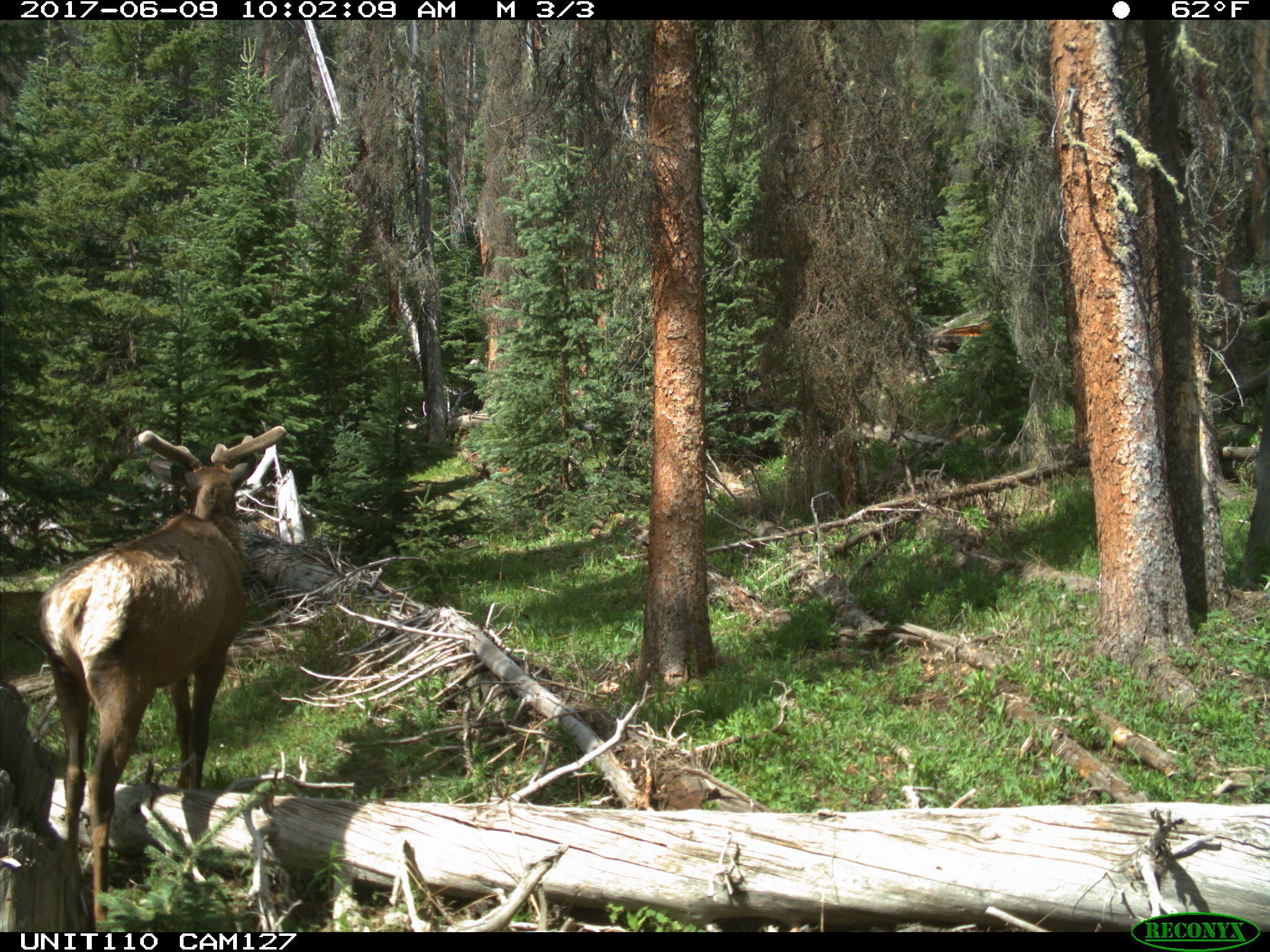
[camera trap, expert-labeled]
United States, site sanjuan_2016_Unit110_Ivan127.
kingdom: Animalia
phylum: Chordata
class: Mammalia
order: Artiodactyla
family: Cervidae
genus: Cervus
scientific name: Cervus elaphus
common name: red deer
Cervus elaphus (red deer).